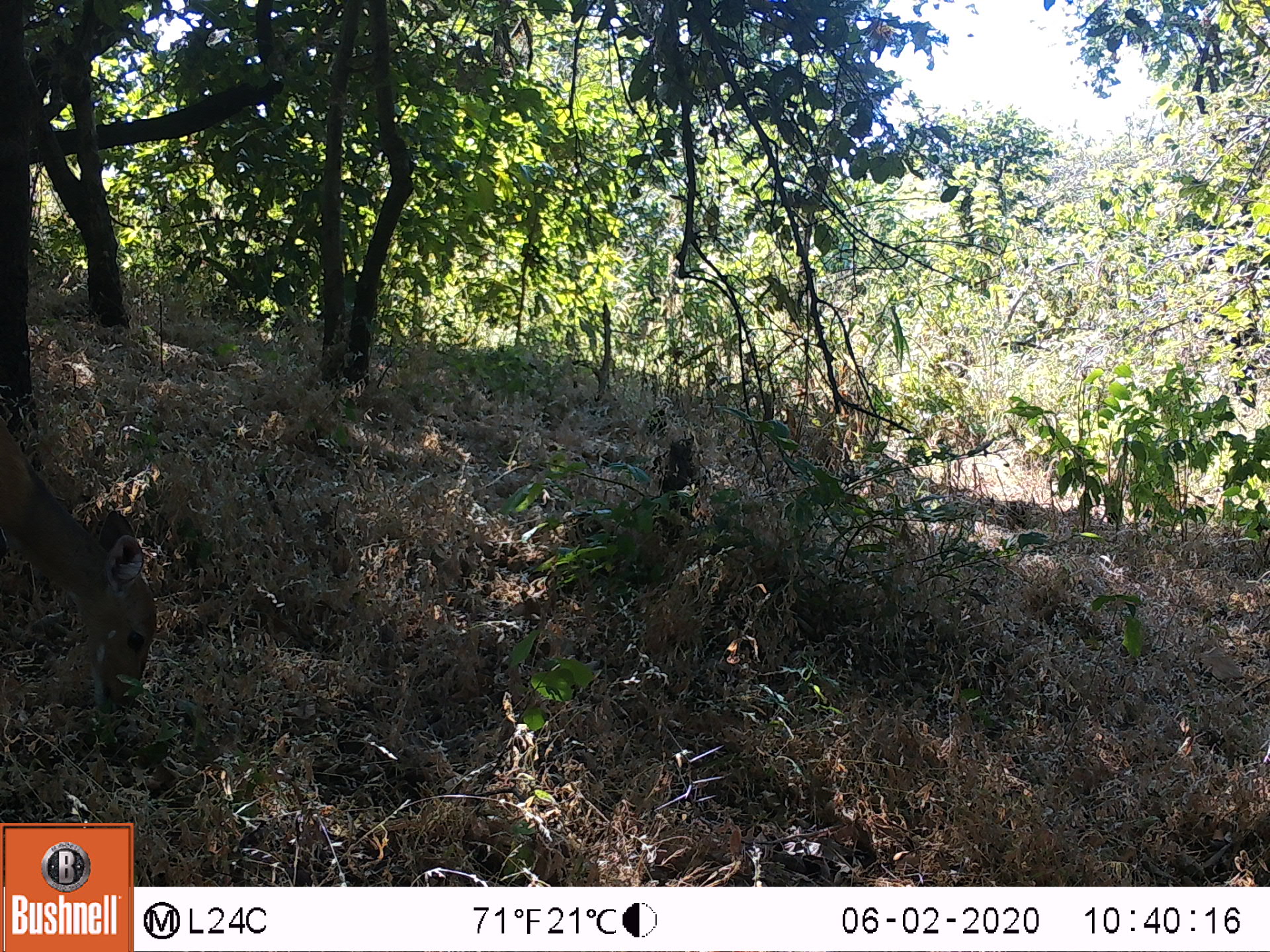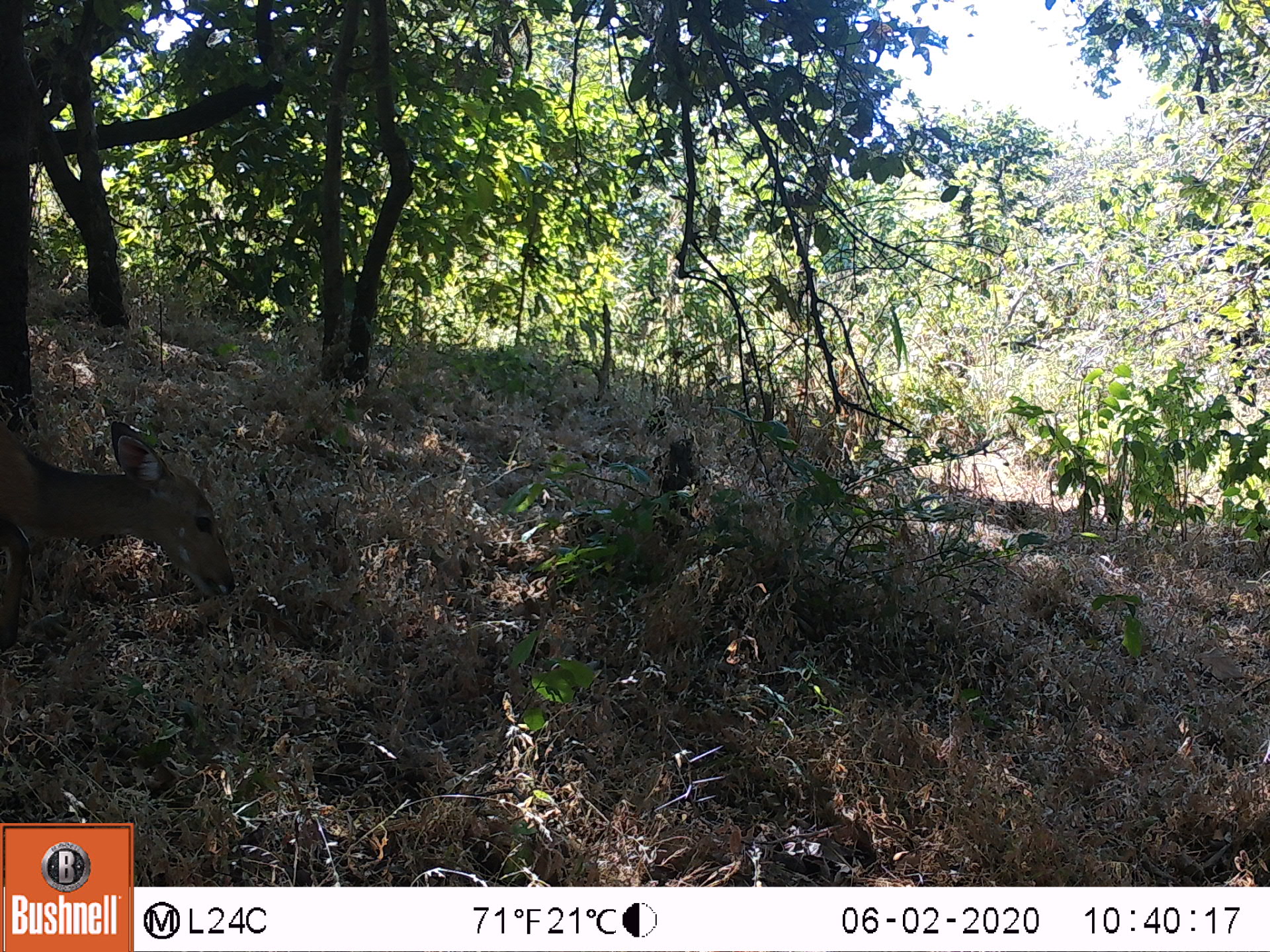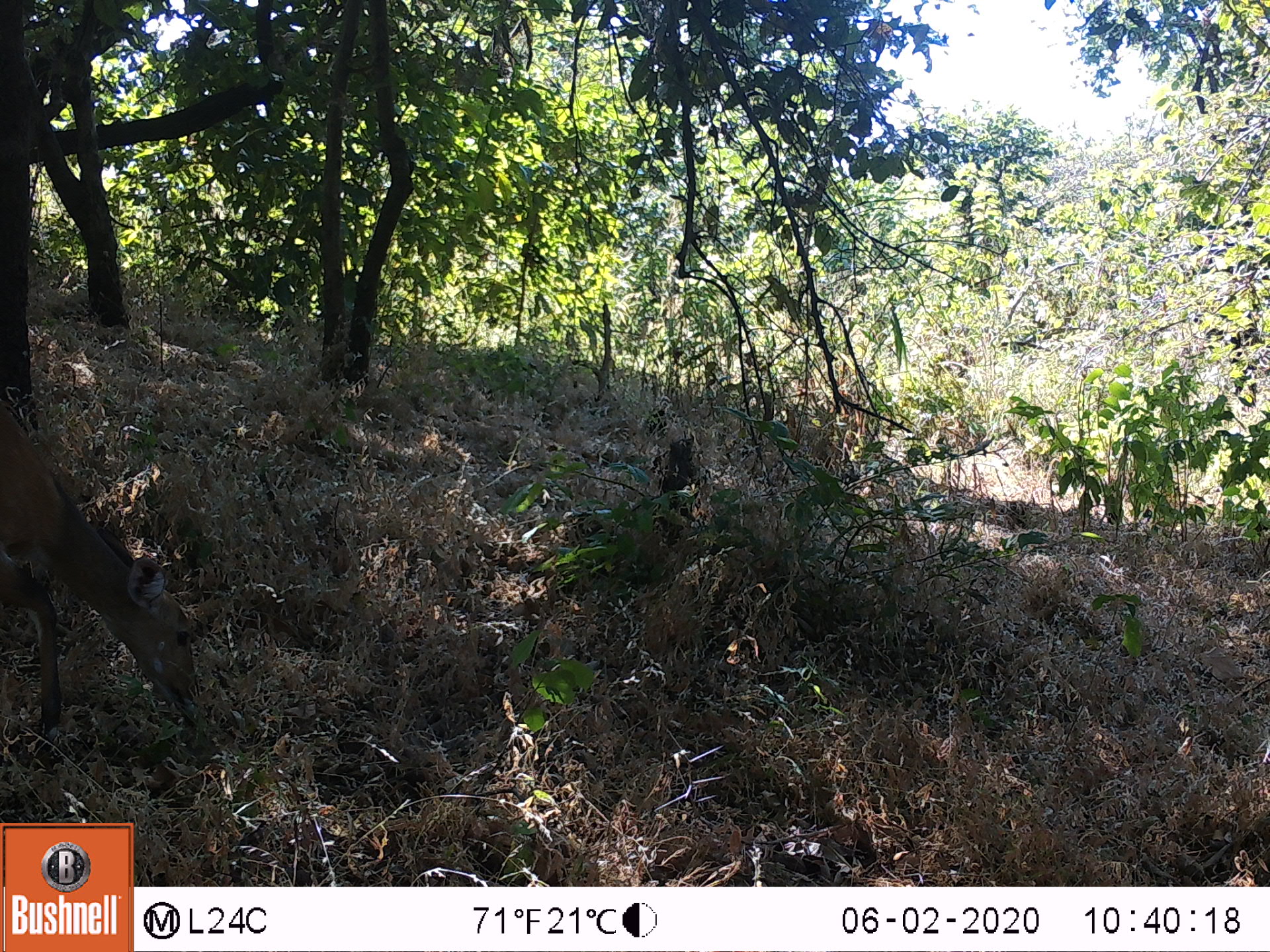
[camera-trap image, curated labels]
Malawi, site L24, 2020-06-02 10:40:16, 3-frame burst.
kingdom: Animalia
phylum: Chordata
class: Mammalia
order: Artiodactyla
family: Bovidae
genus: Tragelaphus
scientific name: Tragelaphus sylvaticus sylvaticus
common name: cape bushbuck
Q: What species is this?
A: Cape bushbuck (Tragelaphus sylvaticus sylvaticus).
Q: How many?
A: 1.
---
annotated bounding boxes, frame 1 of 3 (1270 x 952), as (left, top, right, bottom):
cape bushbuck: (0, 409, 161, 728)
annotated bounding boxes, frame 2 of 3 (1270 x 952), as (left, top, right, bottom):
cape bushbuck: (0, 400, 242, 687)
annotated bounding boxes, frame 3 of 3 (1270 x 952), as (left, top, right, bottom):
cape bushbuck: (0, 389, 204, 755)